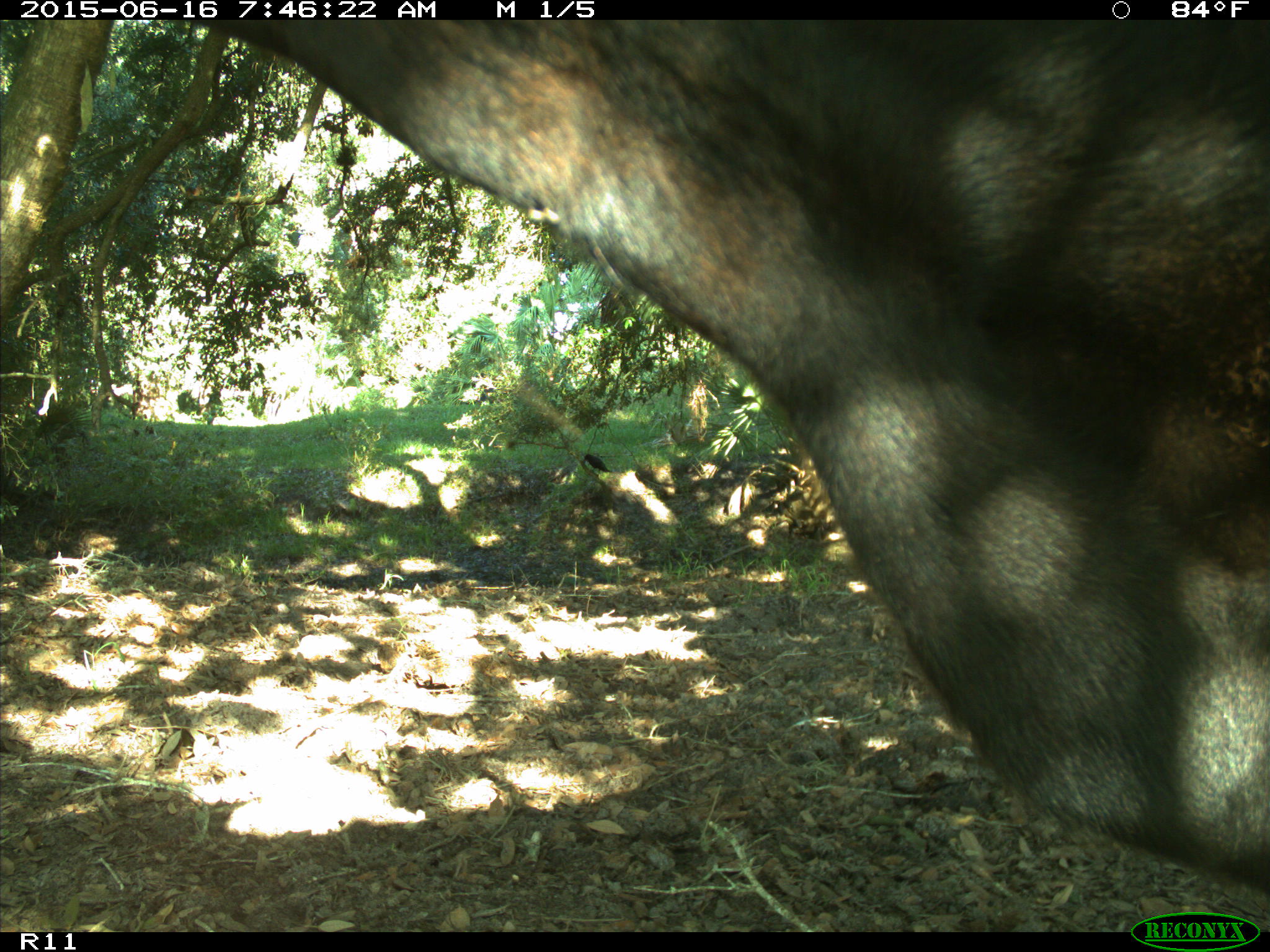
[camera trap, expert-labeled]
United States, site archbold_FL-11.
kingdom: Animalia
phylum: Chordata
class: Mammalia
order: Artiodactyla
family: Bovidae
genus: Bos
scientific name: Bos taurus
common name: domestic cow